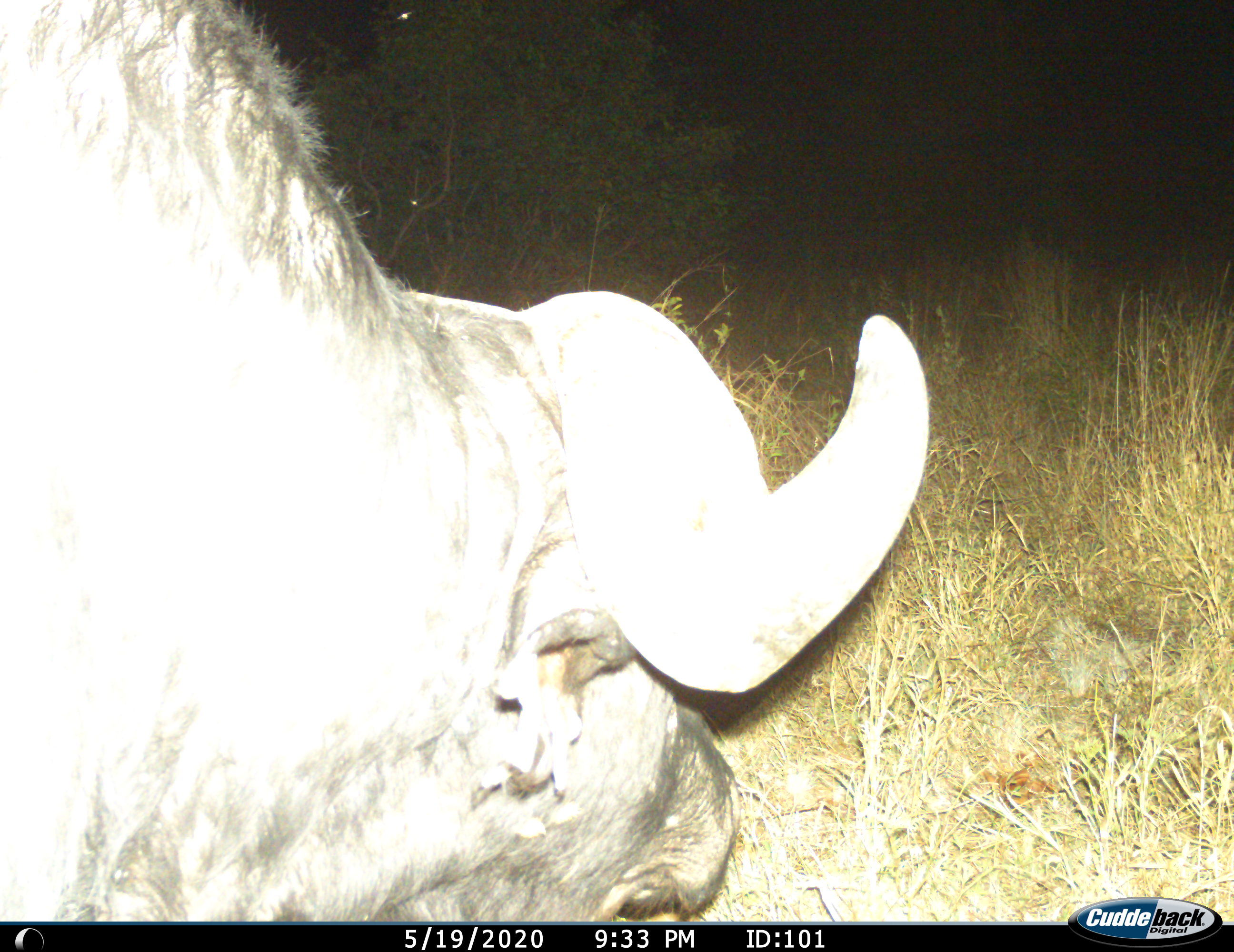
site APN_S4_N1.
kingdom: Animalia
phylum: Chordata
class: Mammalia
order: Artiodactyla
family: Bovidae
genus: Syncerus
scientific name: Syncerus caffer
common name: african buffalo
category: buffalo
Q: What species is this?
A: Buffalo (african buffalo) (Syncerus caffer).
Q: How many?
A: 1.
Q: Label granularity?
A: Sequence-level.